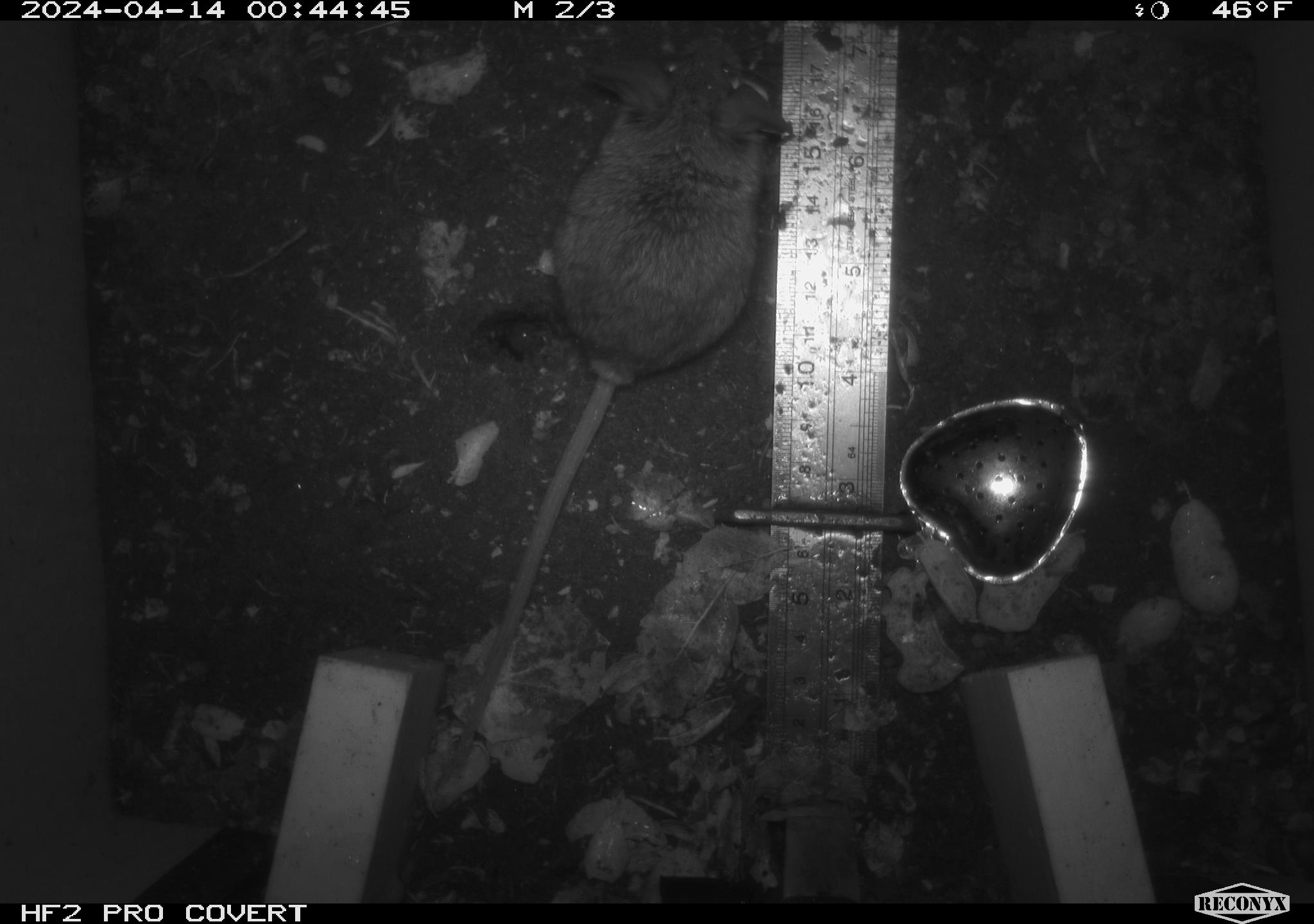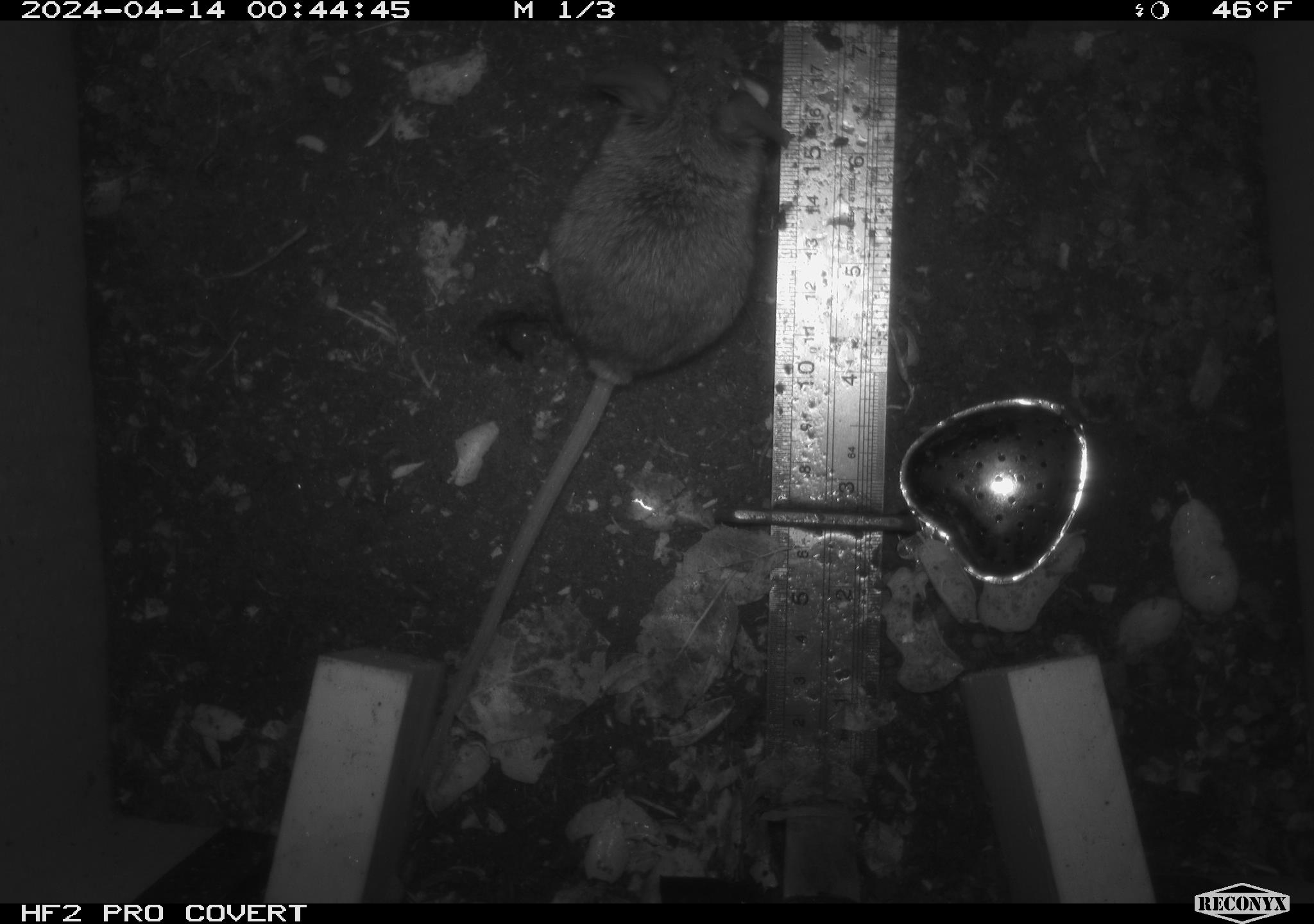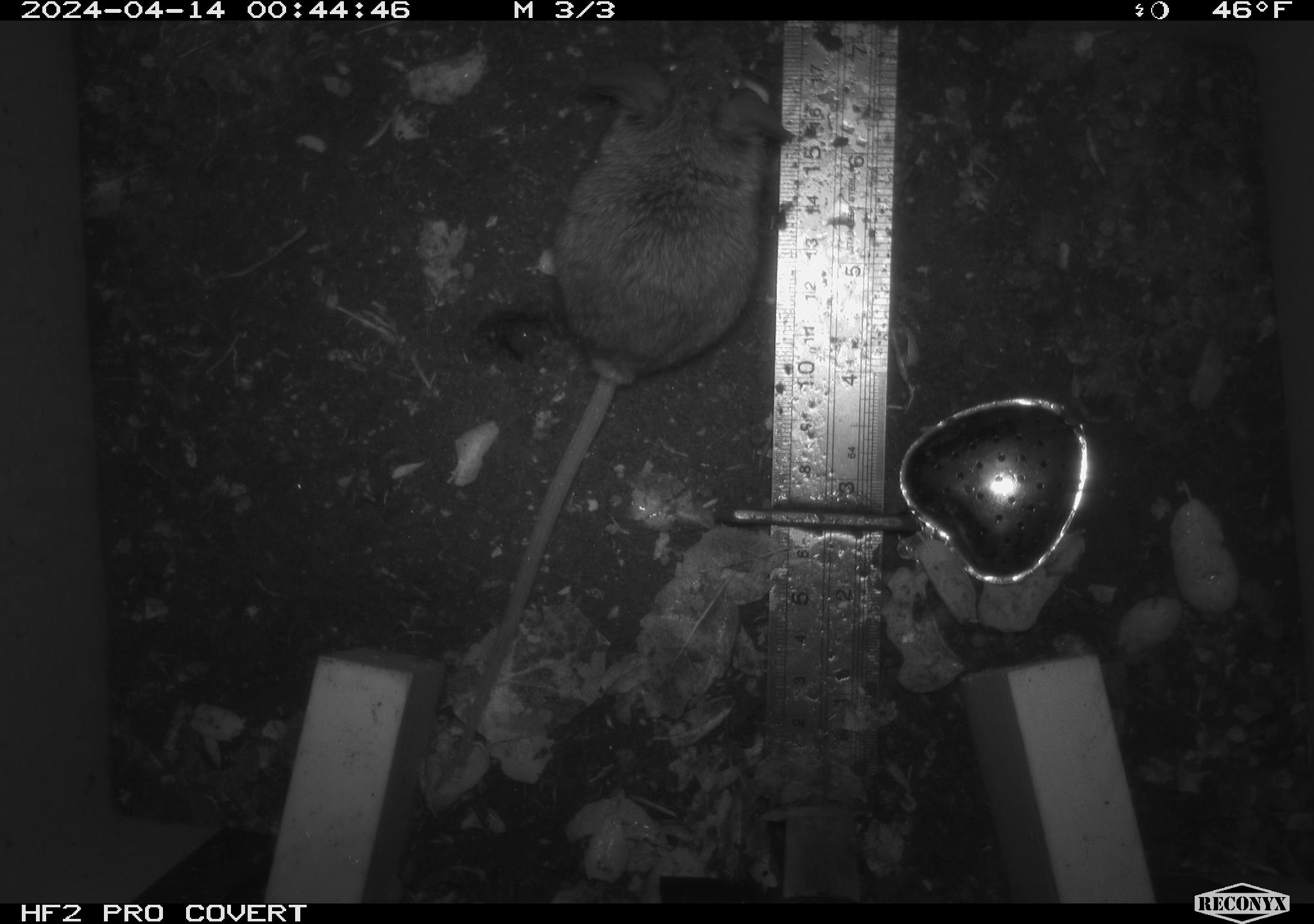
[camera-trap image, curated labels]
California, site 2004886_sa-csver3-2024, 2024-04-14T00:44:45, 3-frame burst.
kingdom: Animalia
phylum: Chordata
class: Mammalia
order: Rodentia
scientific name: Rodentia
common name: rodent